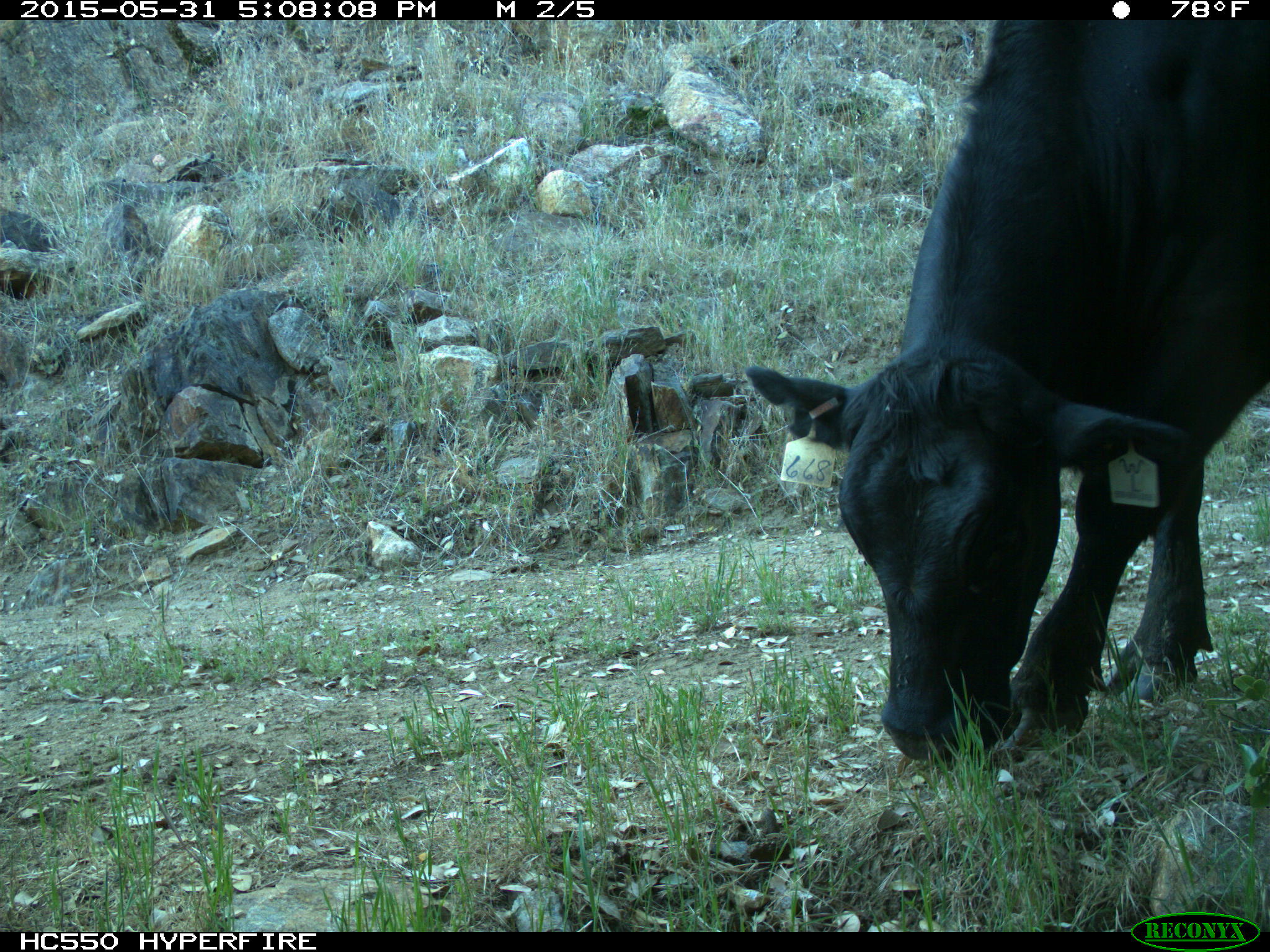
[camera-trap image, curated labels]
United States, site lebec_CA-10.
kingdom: Animalia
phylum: Chordata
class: Mammalia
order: Artiodactyla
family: Bovidae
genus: Bos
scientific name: Bos taurus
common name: domestic cow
Bos taurus (domestic cow).